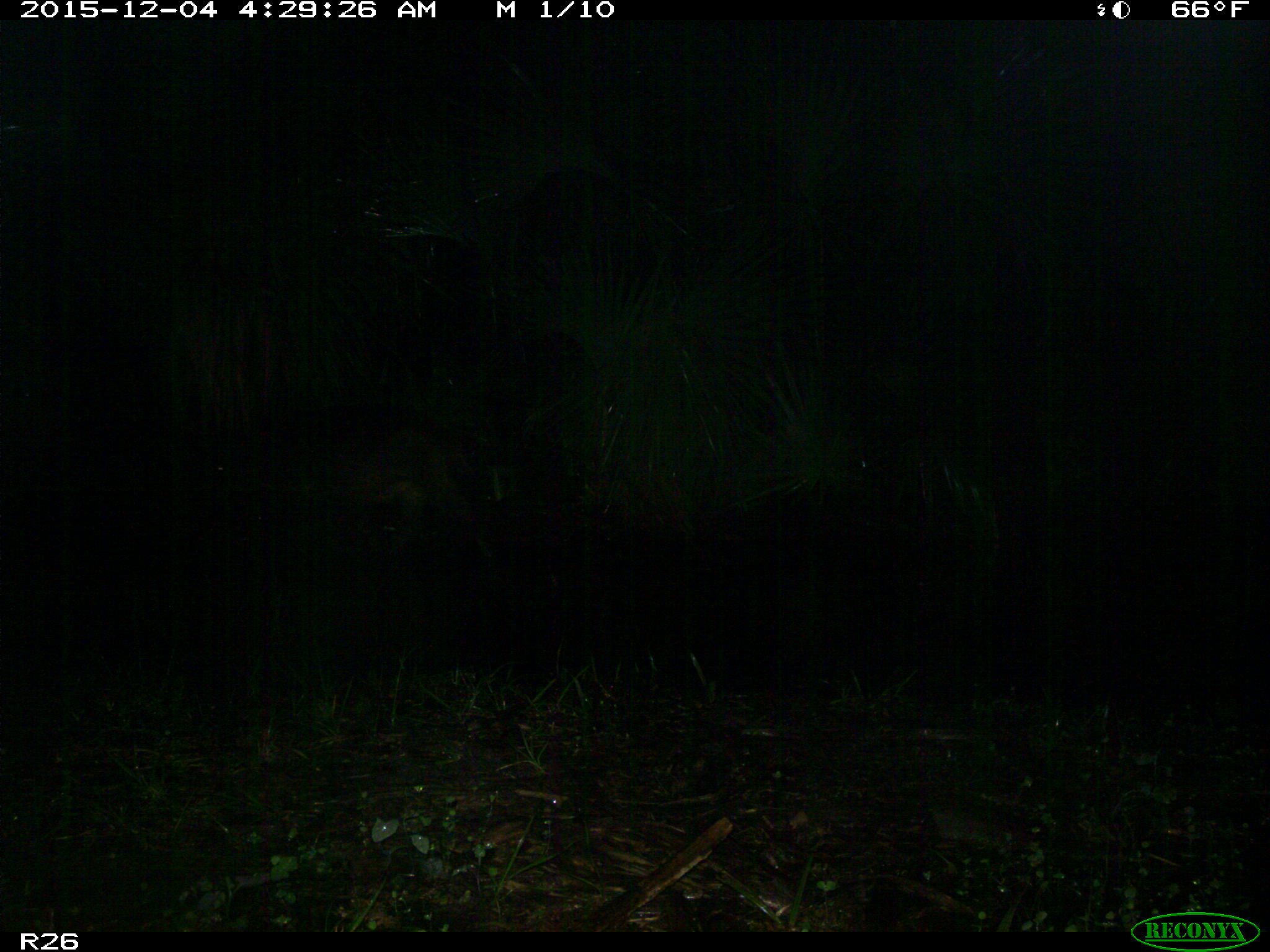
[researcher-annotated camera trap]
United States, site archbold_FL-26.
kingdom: Animalia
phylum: Chordata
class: Mammalia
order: Artiodactyla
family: Suidae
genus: Sus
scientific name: Sus scrofa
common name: wild boar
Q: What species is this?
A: Sus scrofa (wild boar).